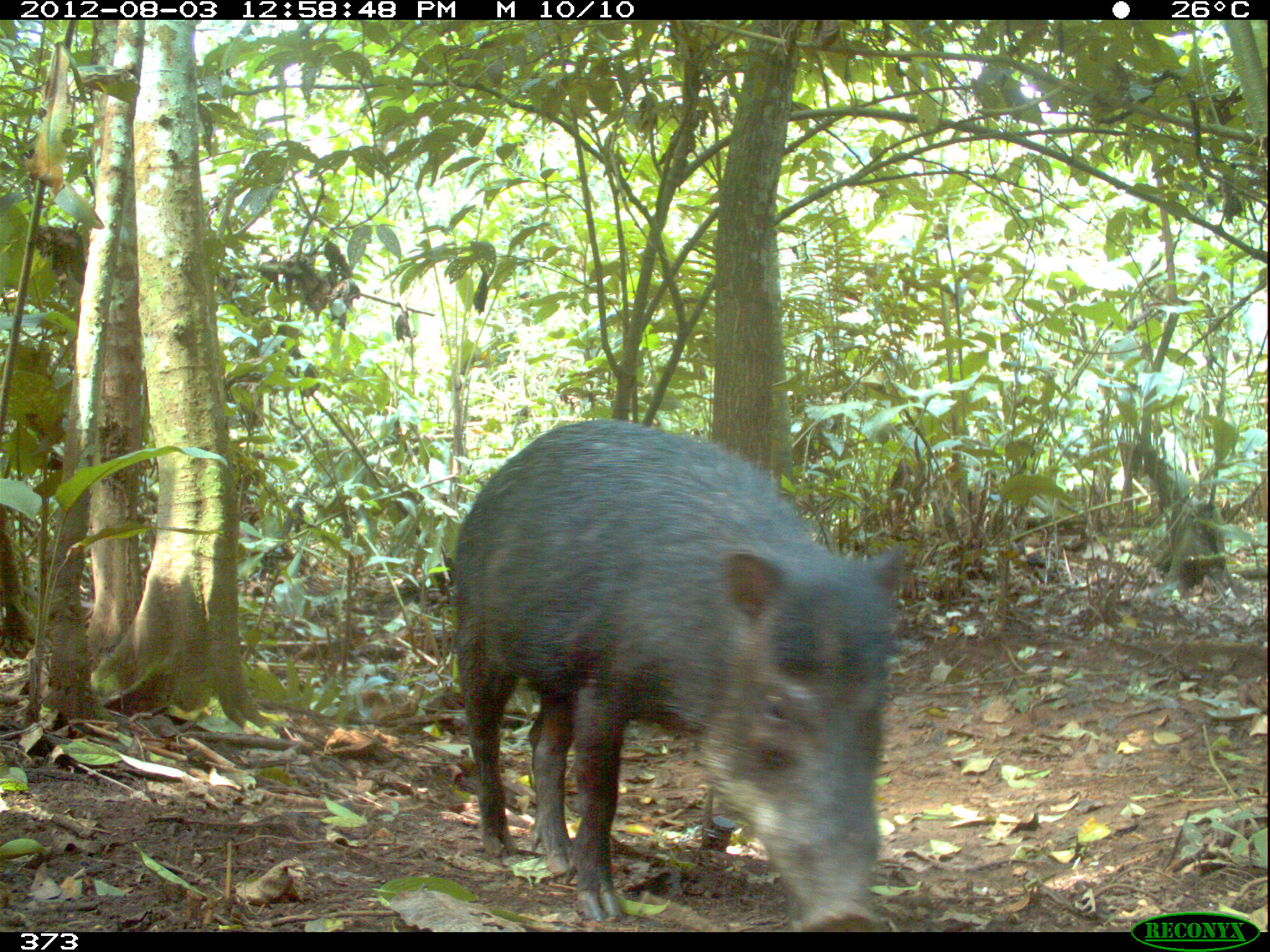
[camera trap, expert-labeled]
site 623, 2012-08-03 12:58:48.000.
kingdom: Animalia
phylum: Chordata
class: Mammalia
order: Artiodactyla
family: Tayassuidae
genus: Tayassu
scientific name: Tayassu pecari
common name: white-lipped peccary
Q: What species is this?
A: Tayassu pecari (white-lipped peccary).